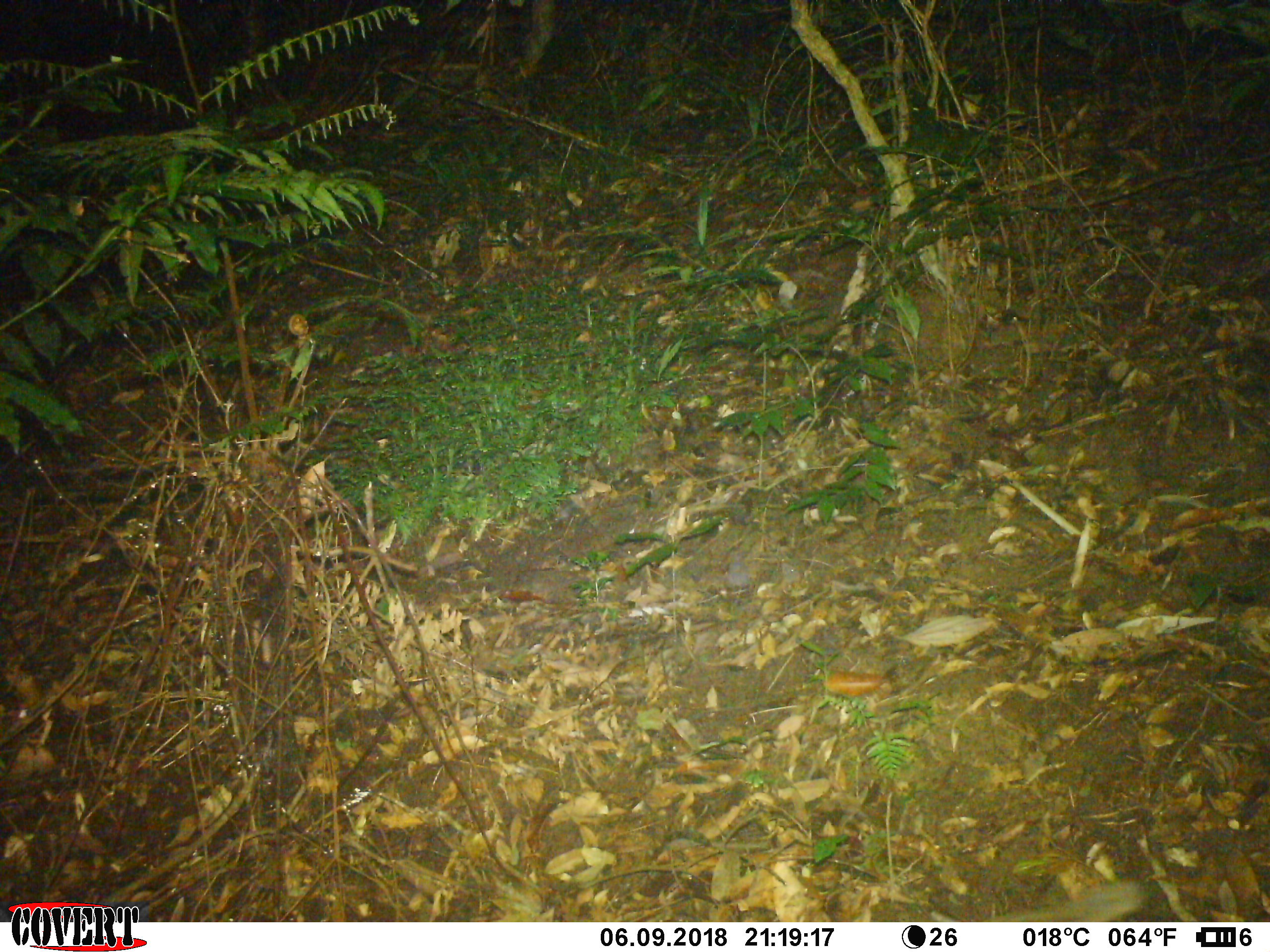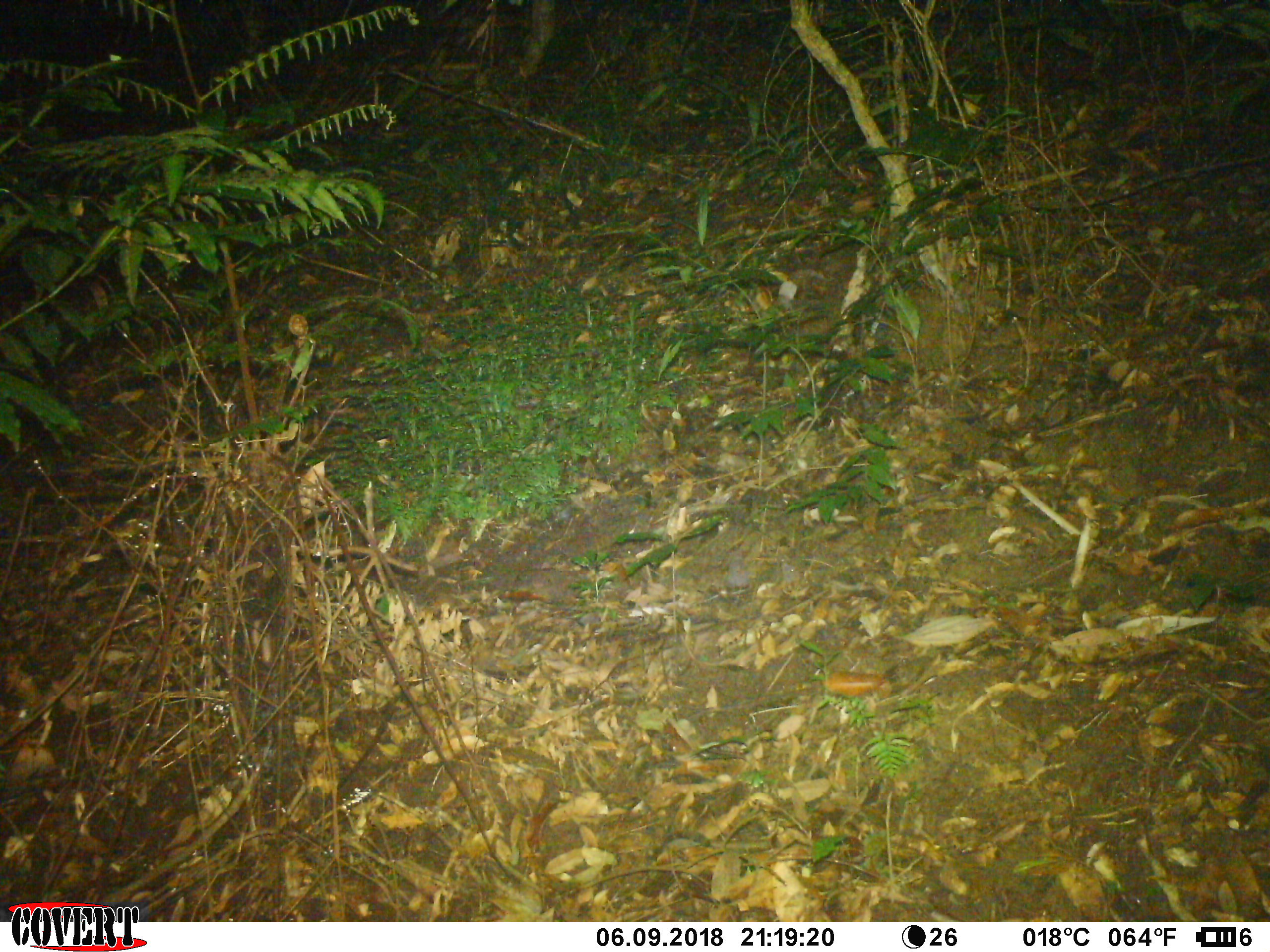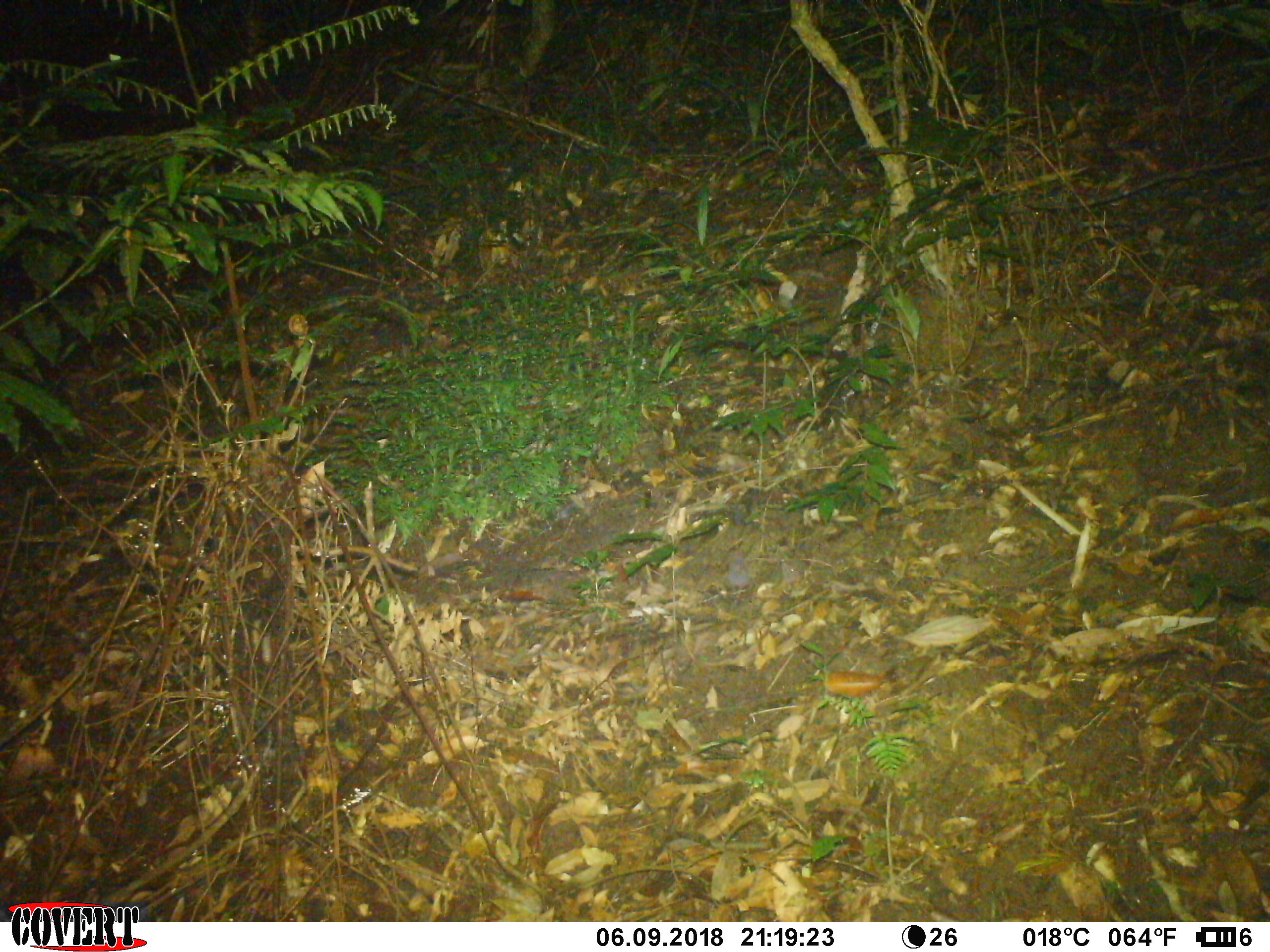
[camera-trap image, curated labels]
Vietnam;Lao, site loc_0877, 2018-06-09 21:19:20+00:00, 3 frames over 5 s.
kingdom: Animalia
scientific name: Animalia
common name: animal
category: unidentified animal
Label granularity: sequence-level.